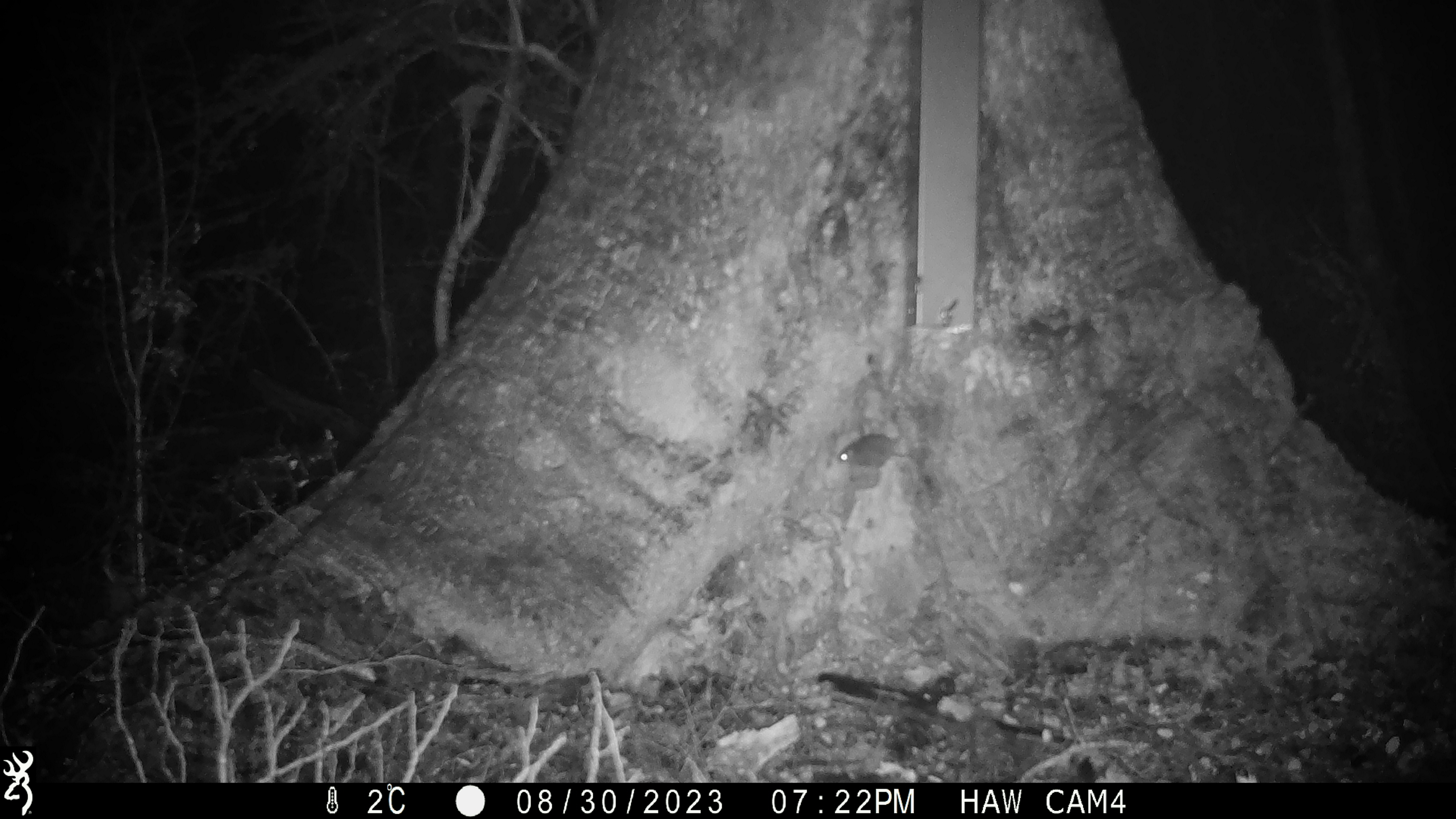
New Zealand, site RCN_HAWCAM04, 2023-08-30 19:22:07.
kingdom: Animalia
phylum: Chordata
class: Mammalia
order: Rodentia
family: Muridae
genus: Mus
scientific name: Mus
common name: mouse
Mouse (Mus).